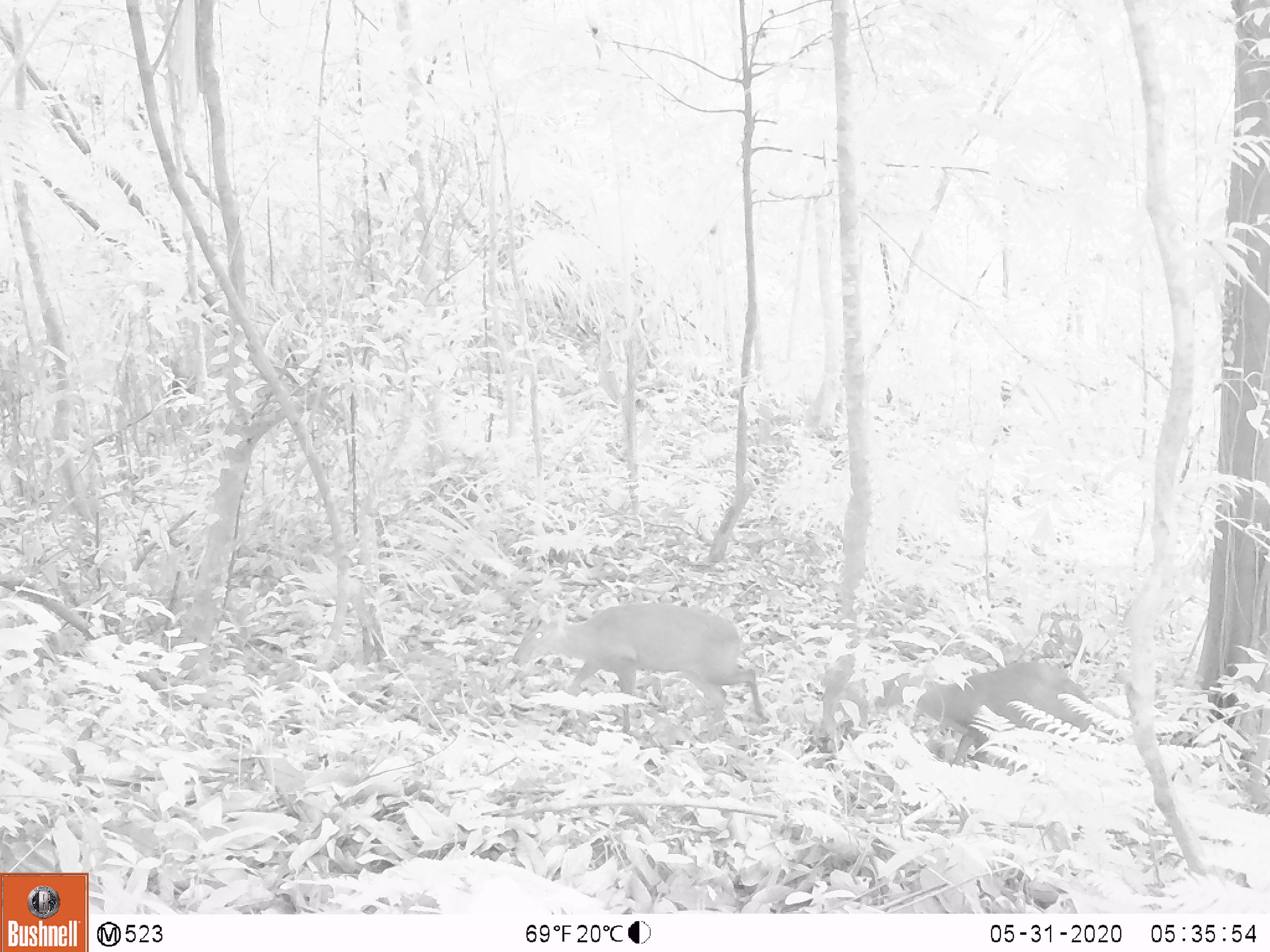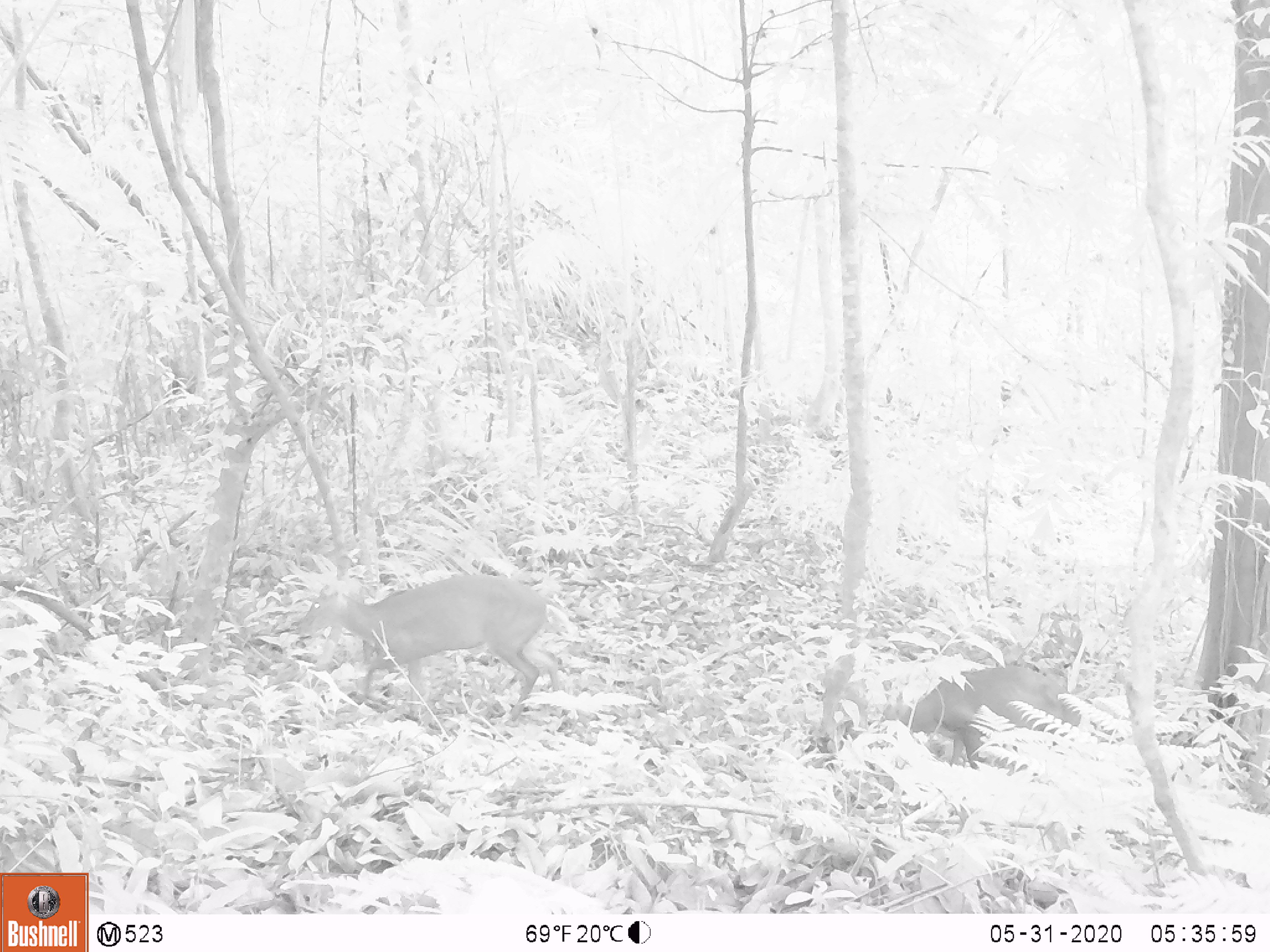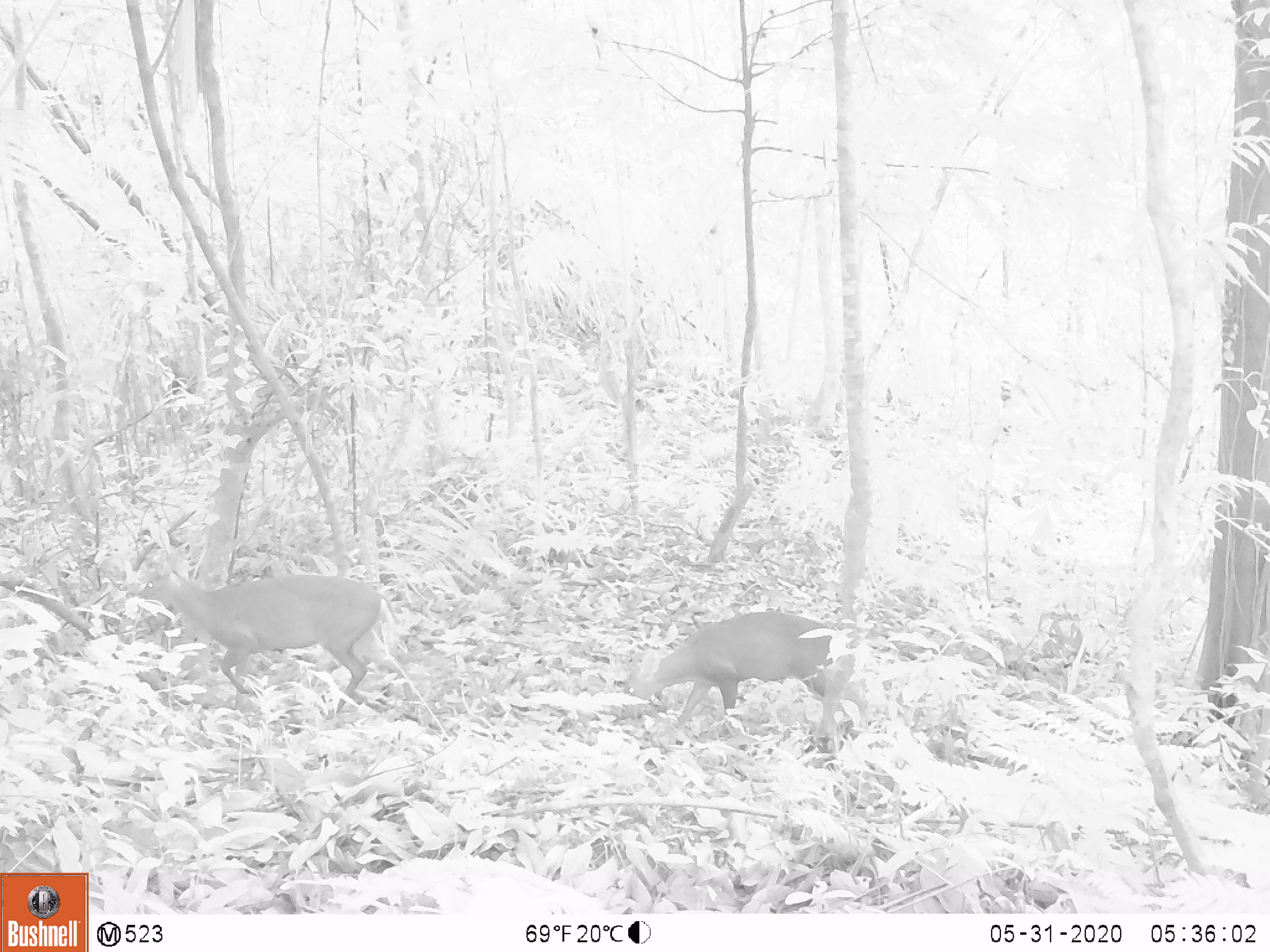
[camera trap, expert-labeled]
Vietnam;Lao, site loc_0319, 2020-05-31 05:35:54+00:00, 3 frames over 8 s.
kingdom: Animalia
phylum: Chordata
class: Mammalia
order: Artiodactyla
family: Cervidae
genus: Muntiacus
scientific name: Muntiacus rooseveltorum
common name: roosevelt's muntjac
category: roosevelts muntjac group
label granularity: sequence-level